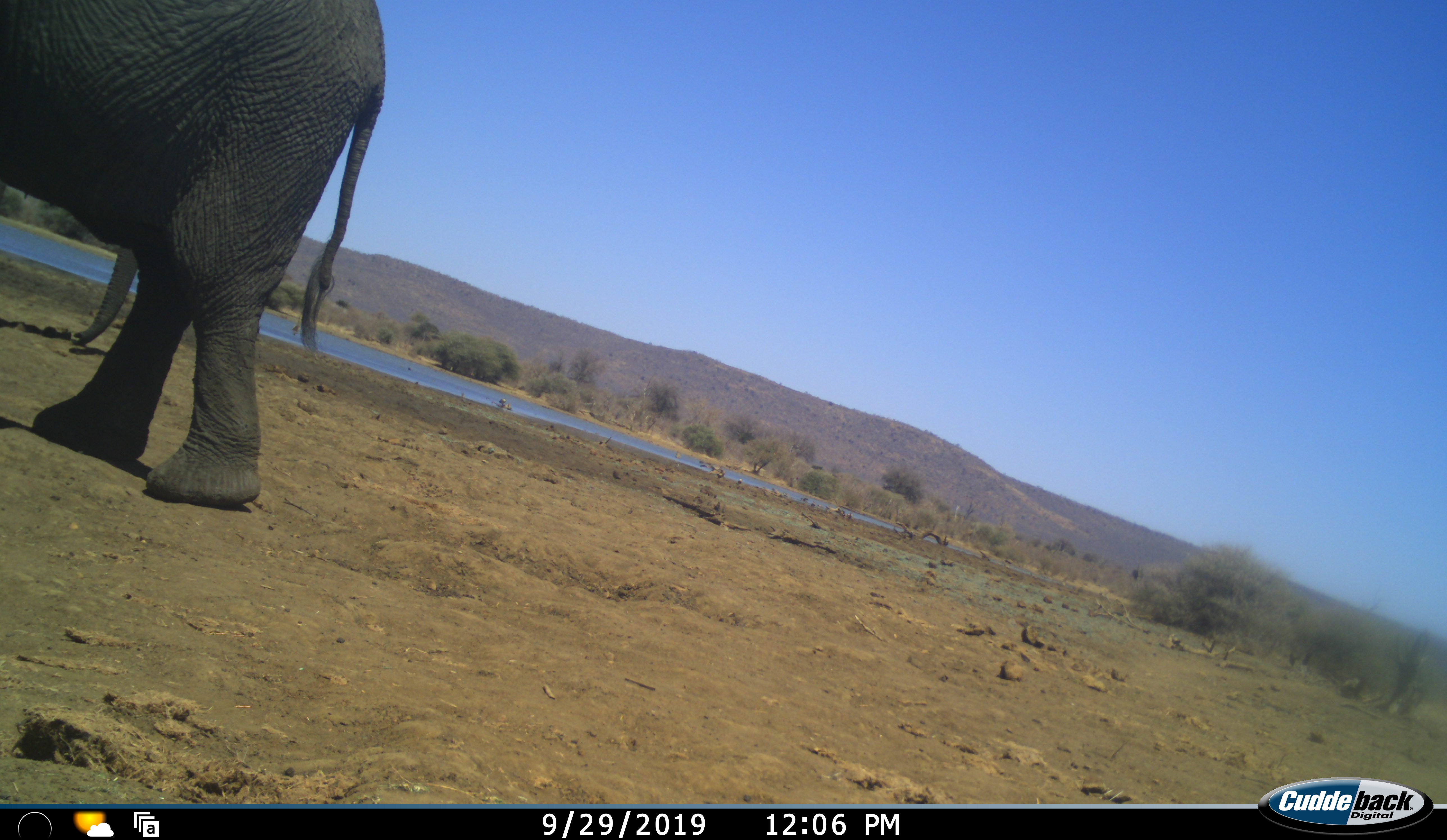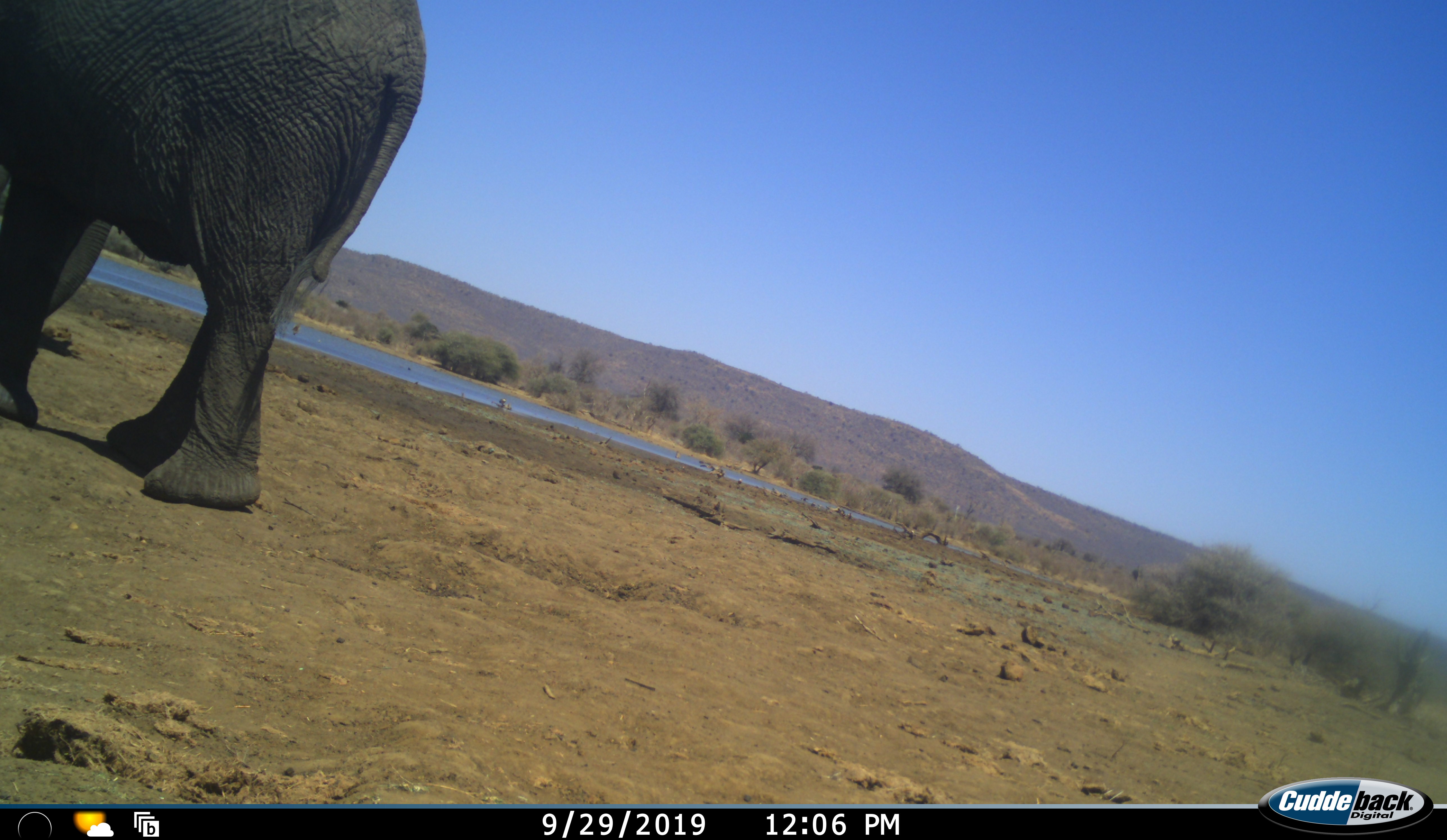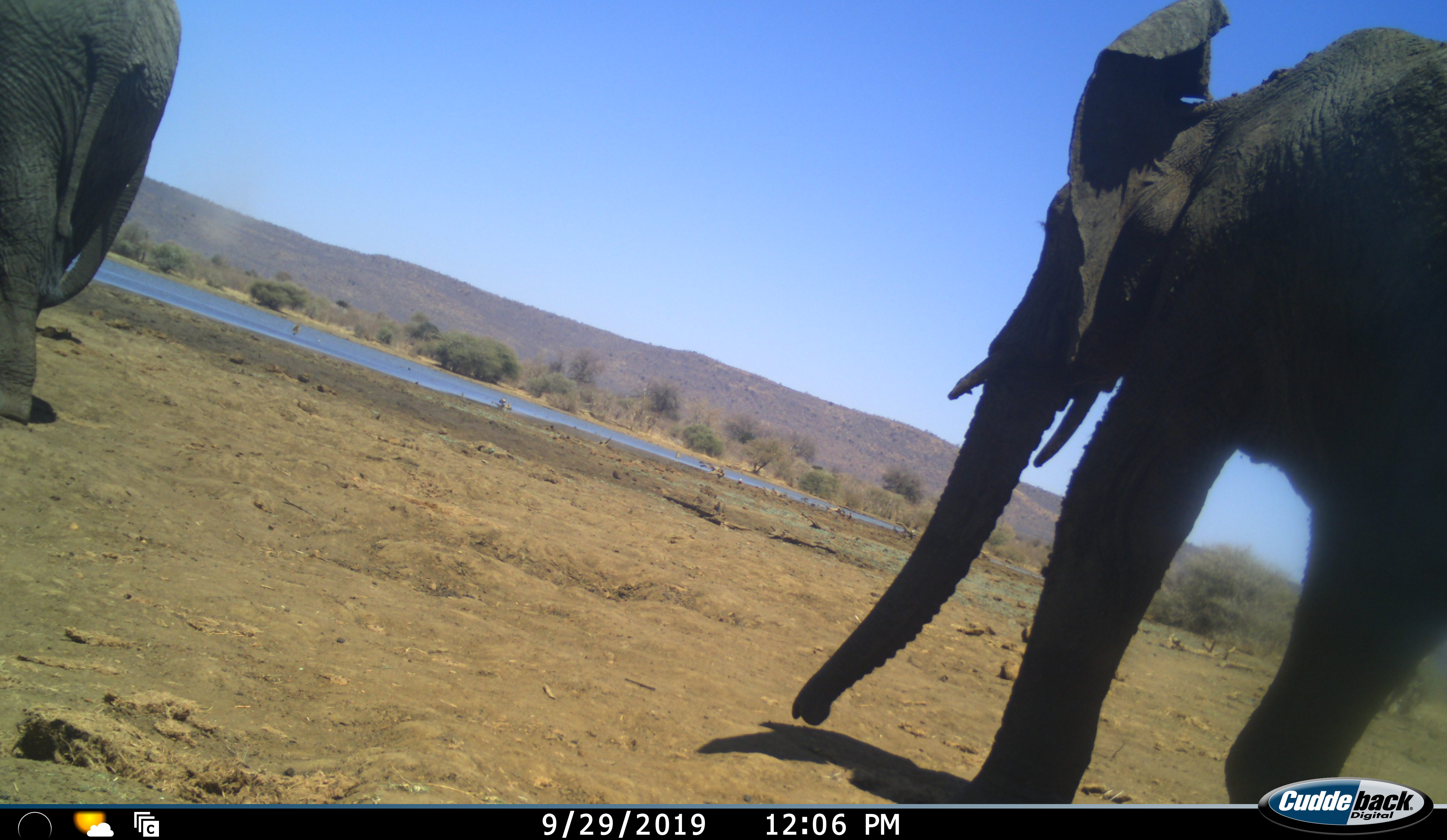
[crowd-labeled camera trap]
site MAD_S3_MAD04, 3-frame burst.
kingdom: Animalia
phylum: Chordata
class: Mammalia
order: Proboscidea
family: Elephantidae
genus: Loxodonta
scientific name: Loxodonta africana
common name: african bush elephant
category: elephant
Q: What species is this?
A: Elephant (african bush elephant) (Loxodonta africana).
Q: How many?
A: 2.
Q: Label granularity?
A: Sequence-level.